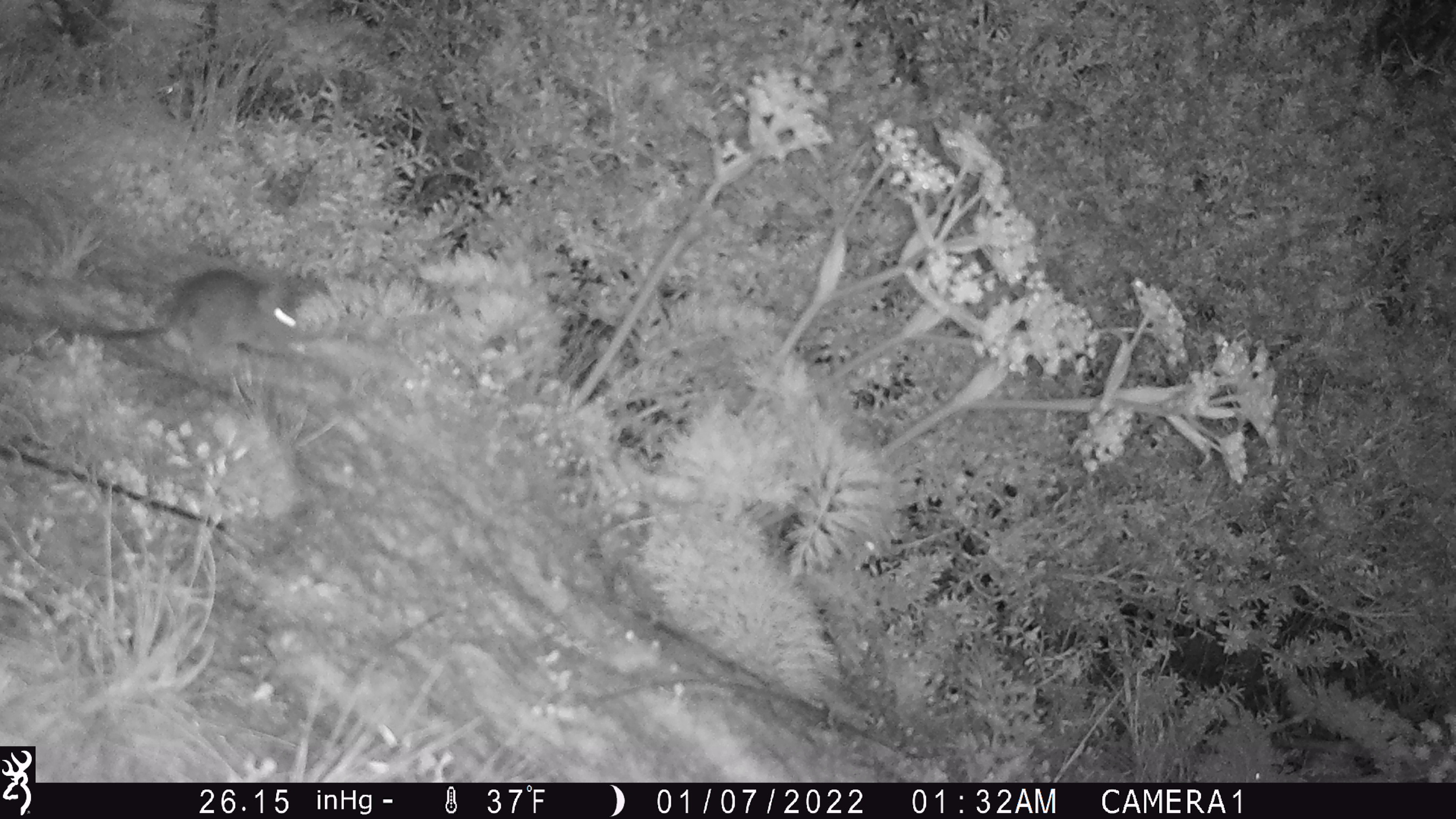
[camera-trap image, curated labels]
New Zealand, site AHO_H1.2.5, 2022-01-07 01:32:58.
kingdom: Animalia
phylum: Chordata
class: Mammalia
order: Rodentia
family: Muridae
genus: Mus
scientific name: Mus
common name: mouse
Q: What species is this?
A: Mouse (Mus).